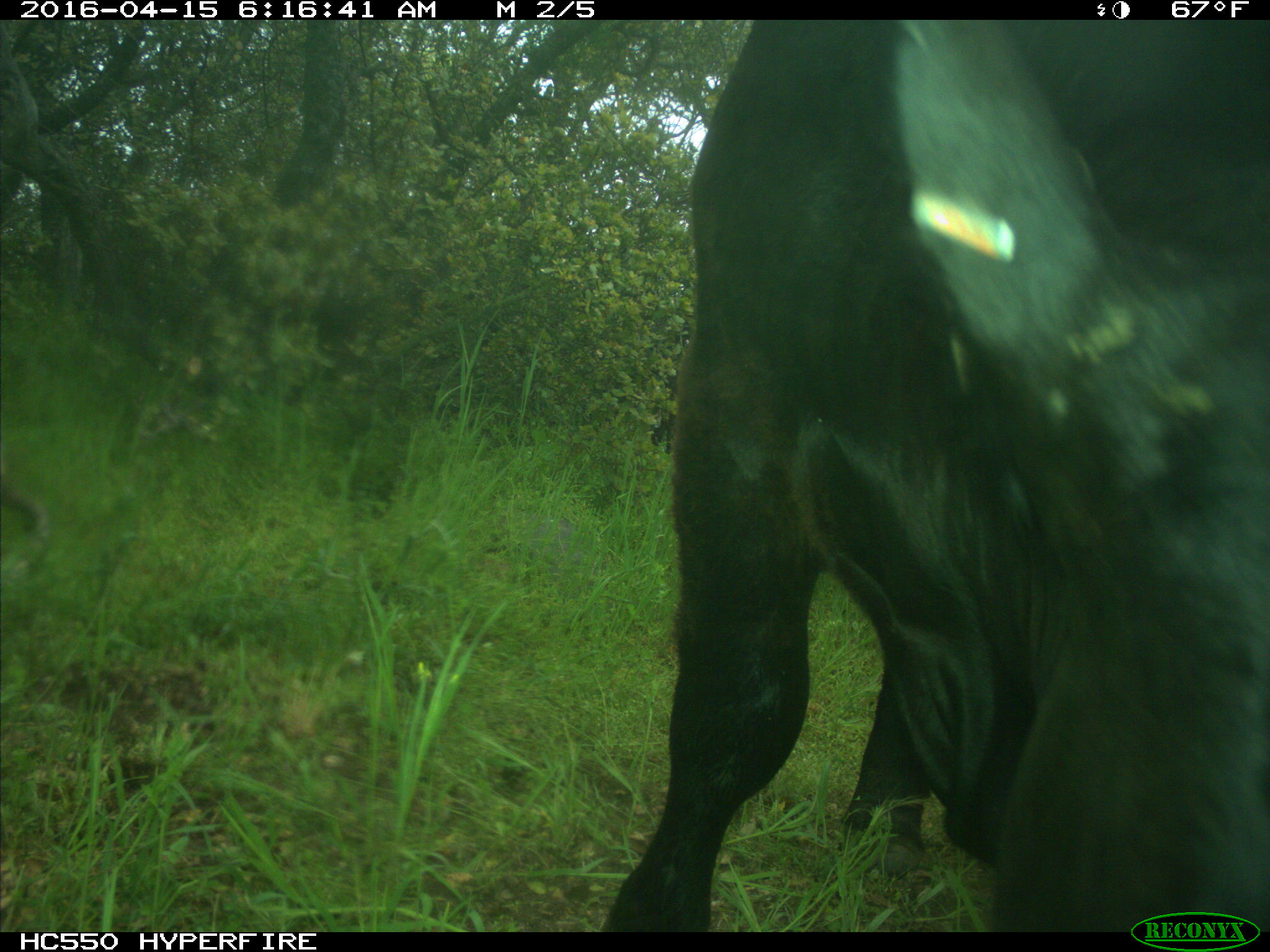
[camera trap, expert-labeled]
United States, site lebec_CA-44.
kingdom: Animalia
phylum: Chordata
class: Mammalia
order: Artiodactyla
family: Bovidae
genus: Bos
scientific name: Bos taurus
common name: domestic cow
Bos taurus (domestic cow).